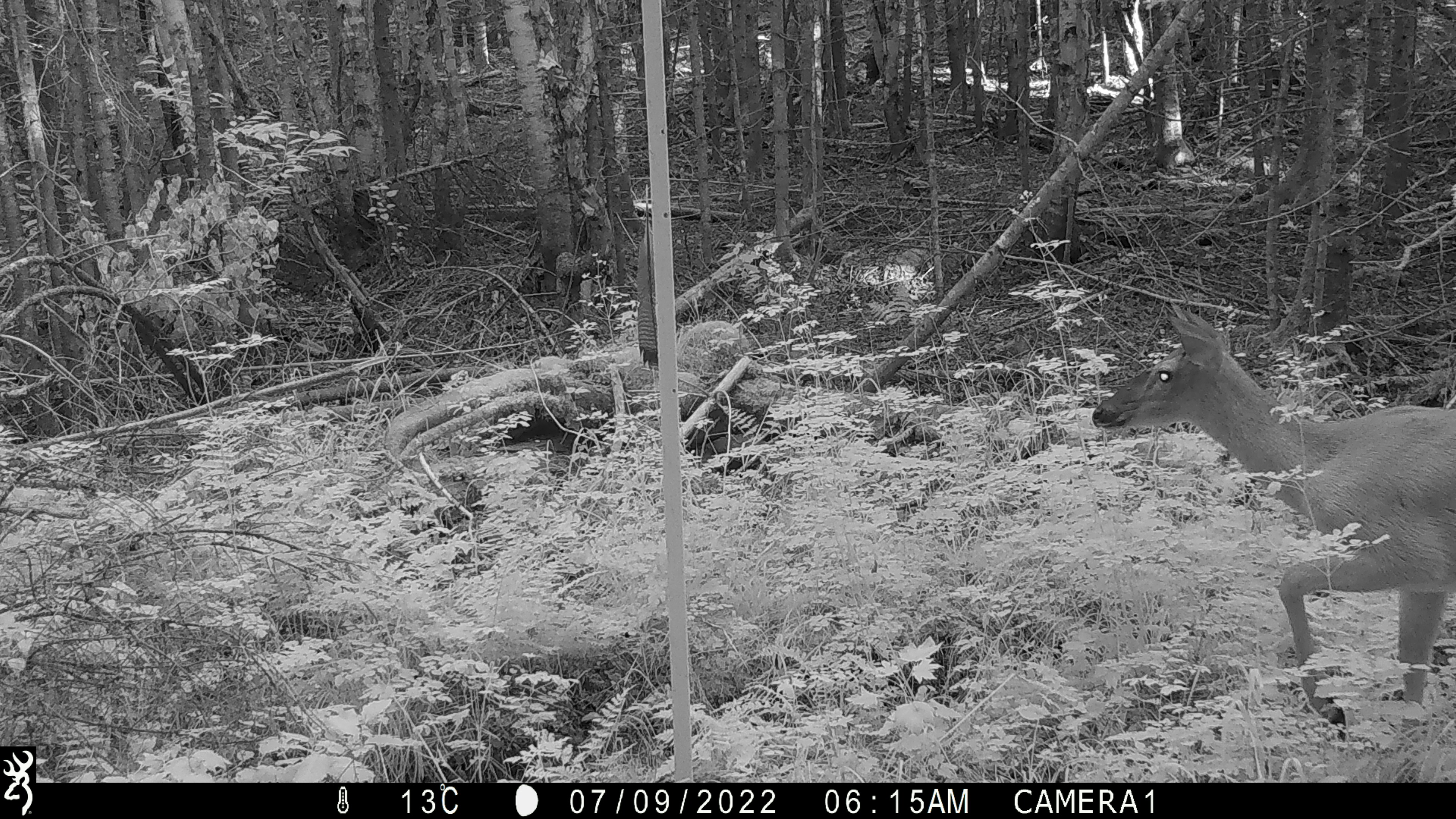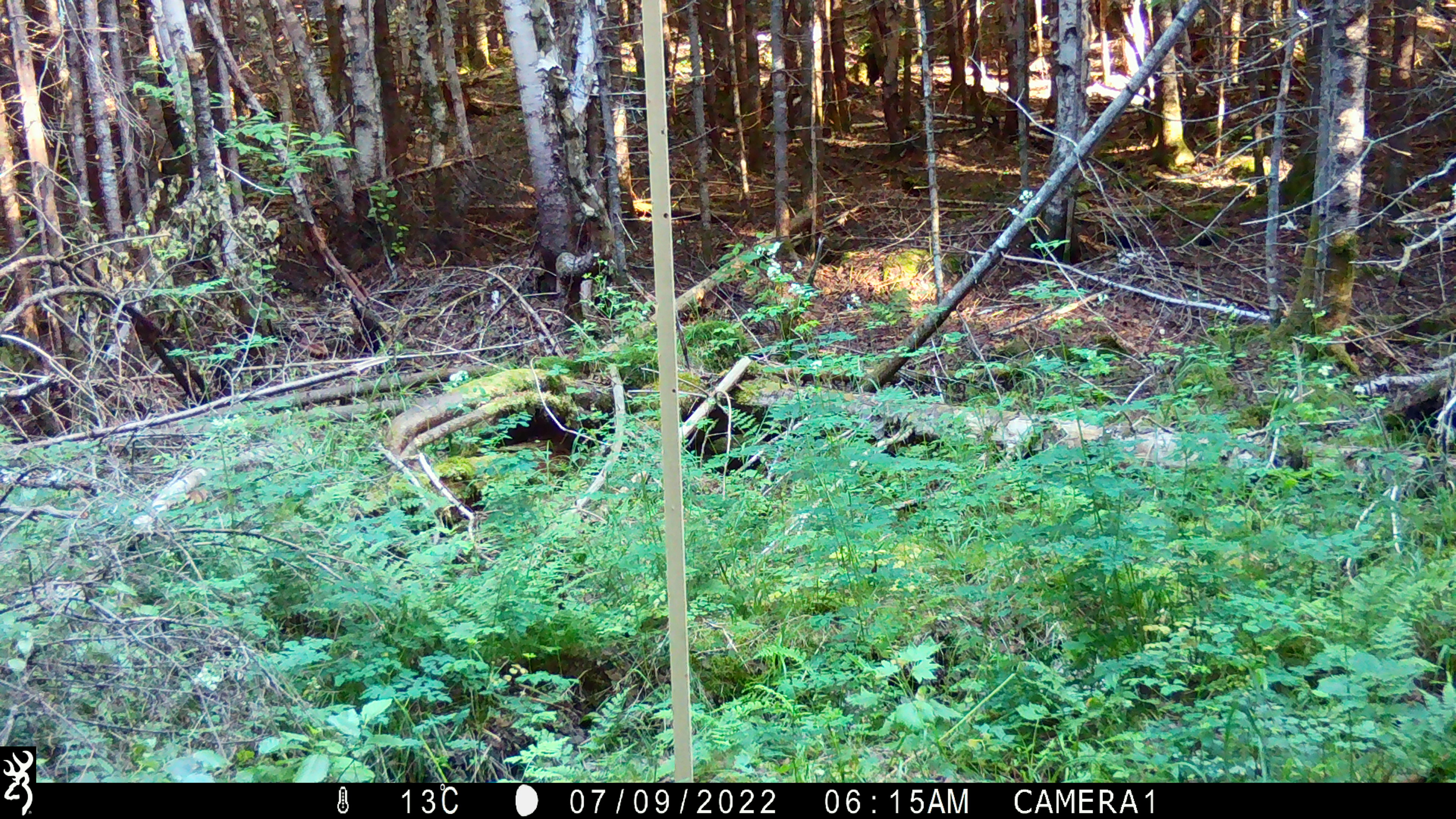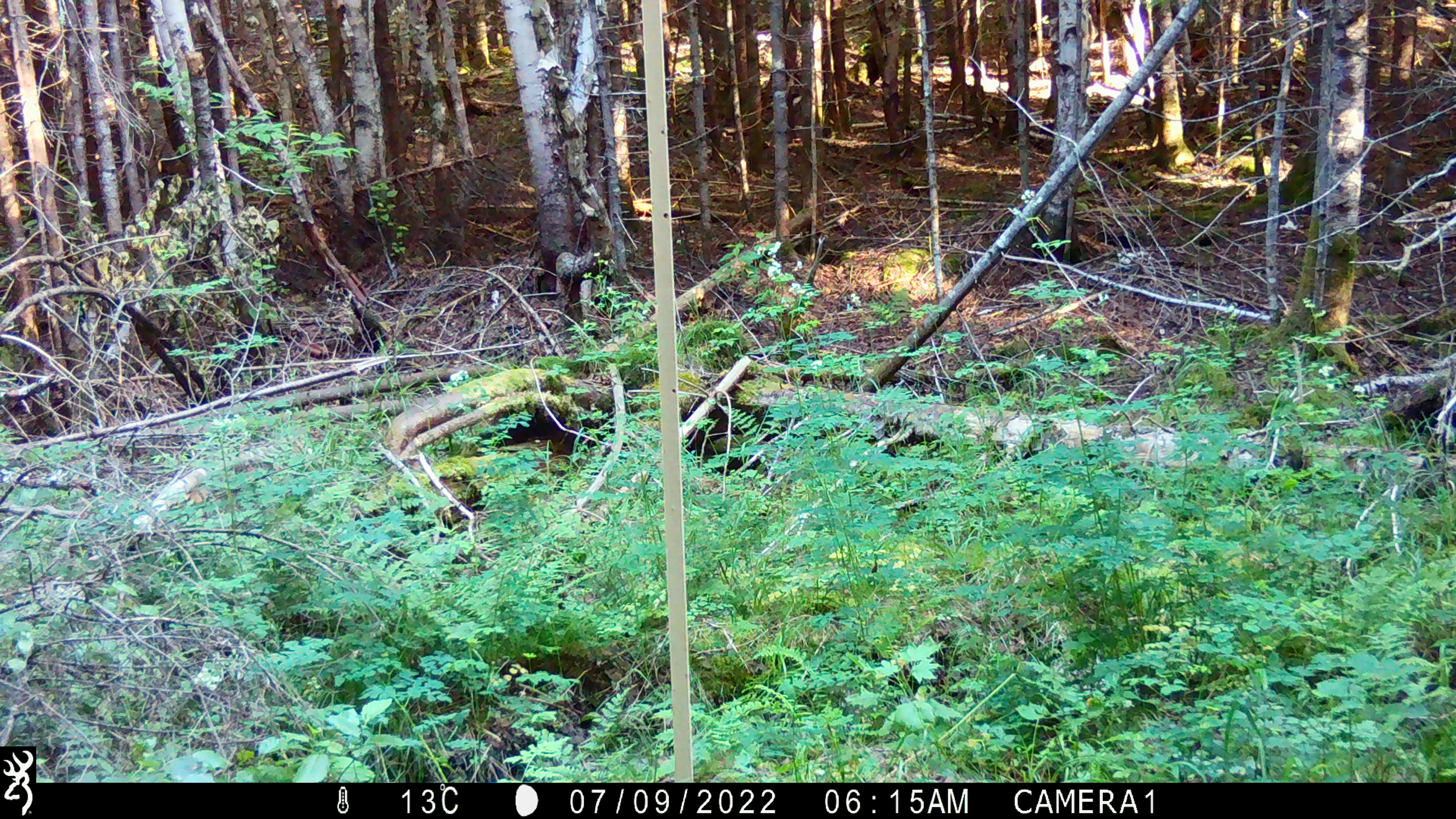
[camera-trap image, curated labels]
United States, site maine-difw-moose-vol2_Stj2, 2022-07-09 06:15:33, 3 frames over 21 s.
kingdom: Animalia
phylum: Chordata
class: Mammalia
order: Artiodactyla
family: Cervidae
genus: Odocoileus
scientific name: Odocoileus virginianus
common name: white-tailed deer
White-tailed deer (Odocoileus virginianus).